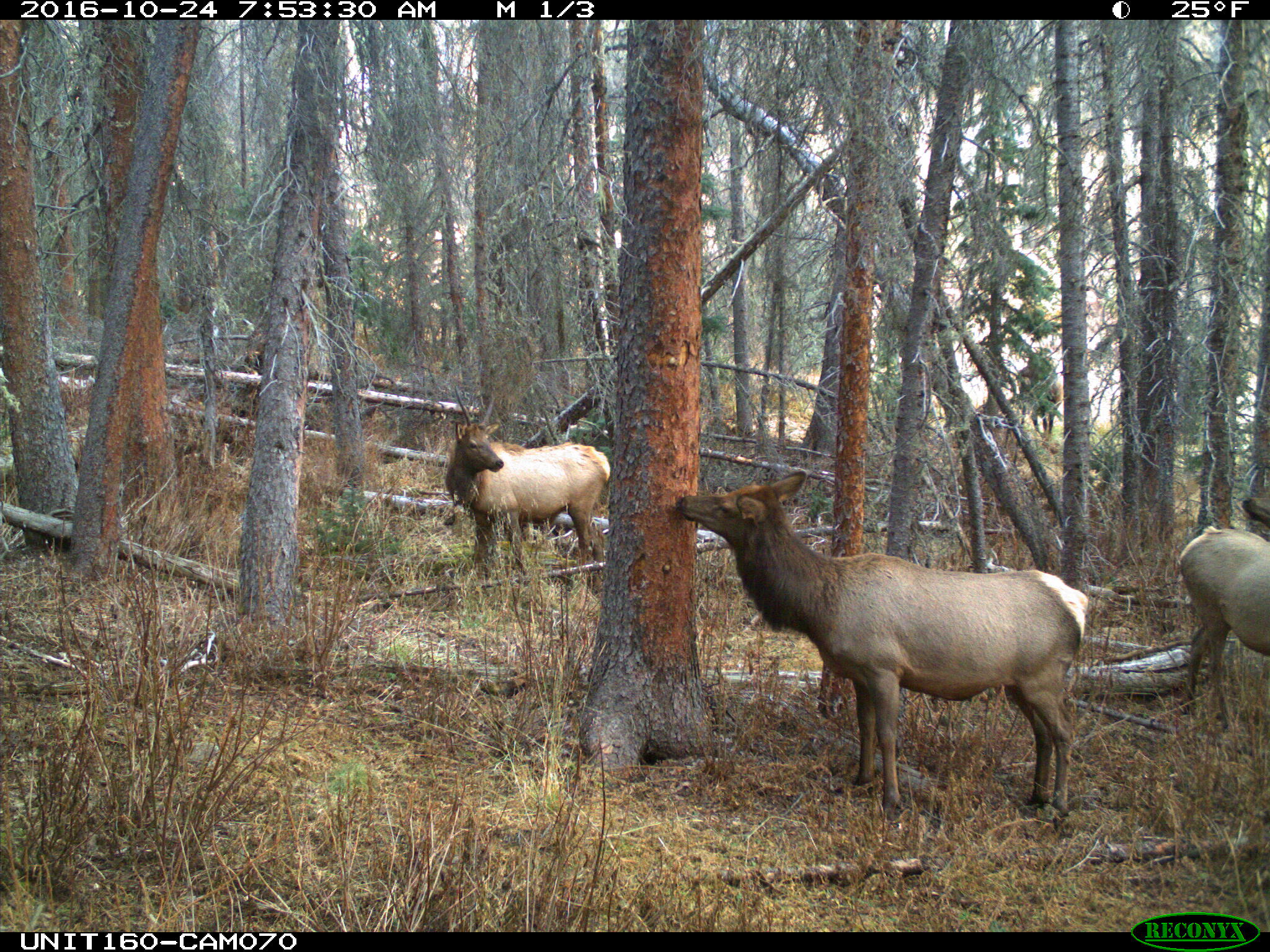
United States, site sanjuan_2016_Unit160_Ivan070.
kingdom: Animalia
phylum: Chordata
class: Mammalia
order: Artiodactyla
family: Cervidae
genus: Cervus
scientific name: Cervus elaphus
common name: red deer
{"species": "Cervus elaphus (red deer)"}